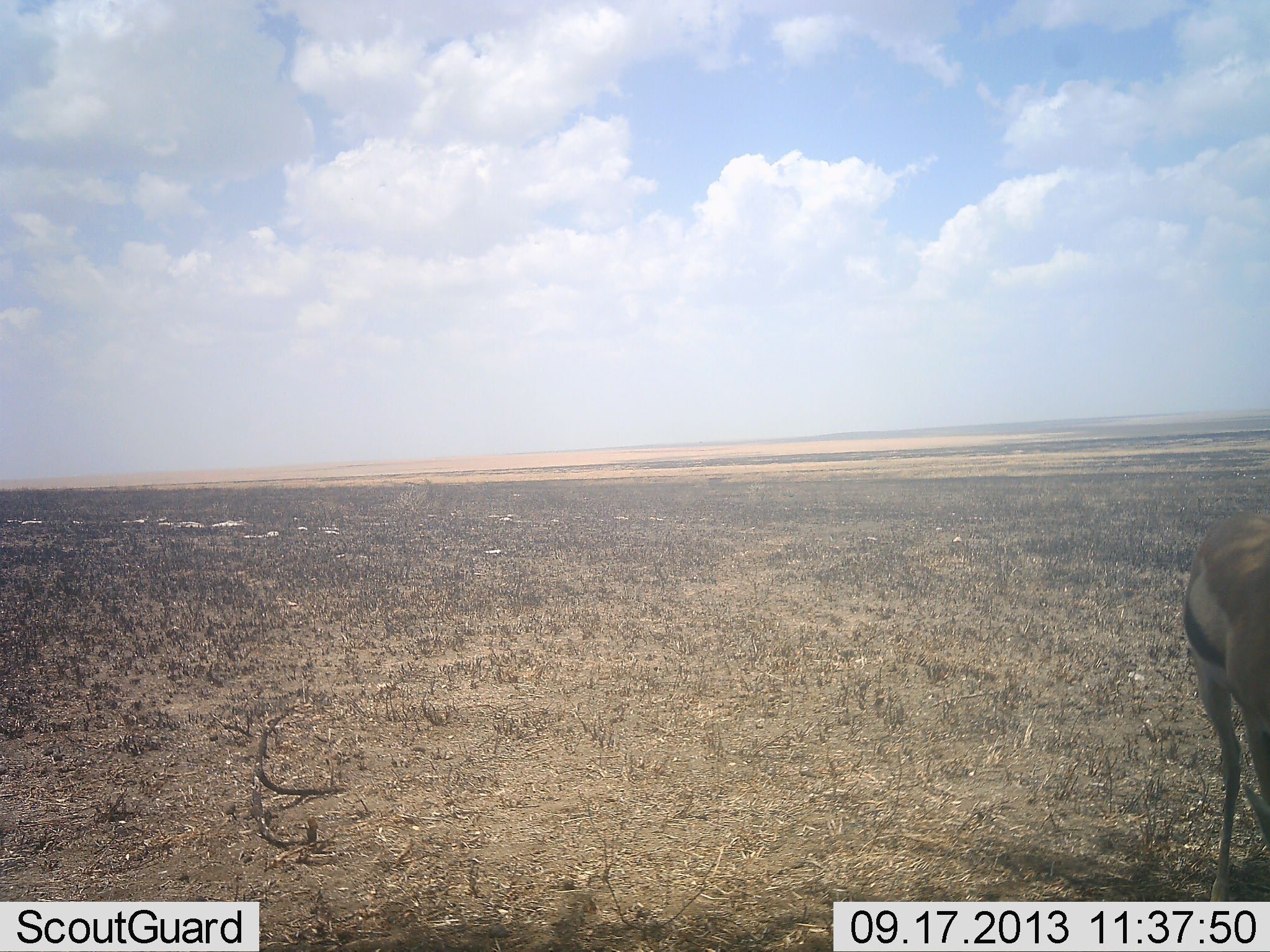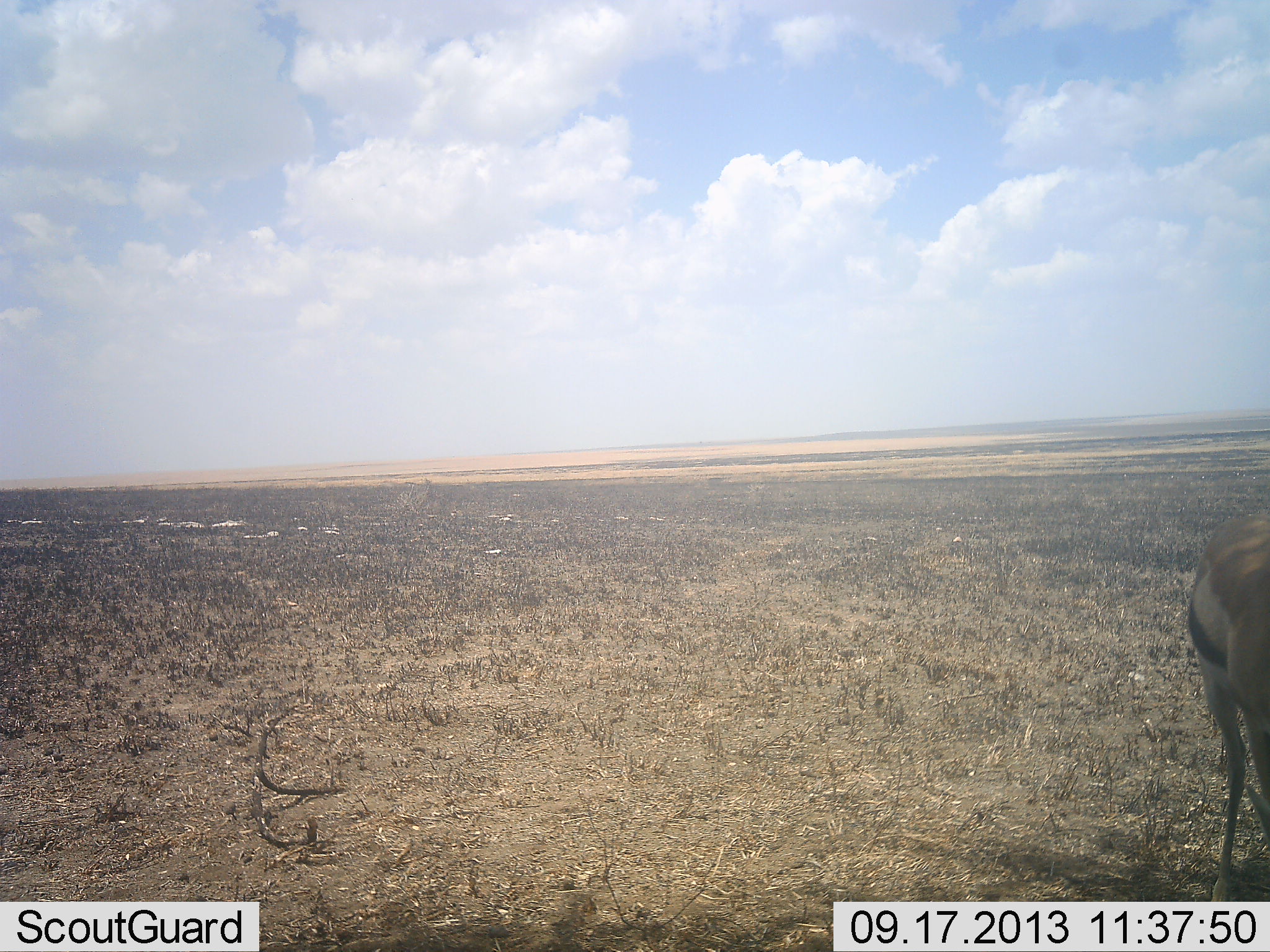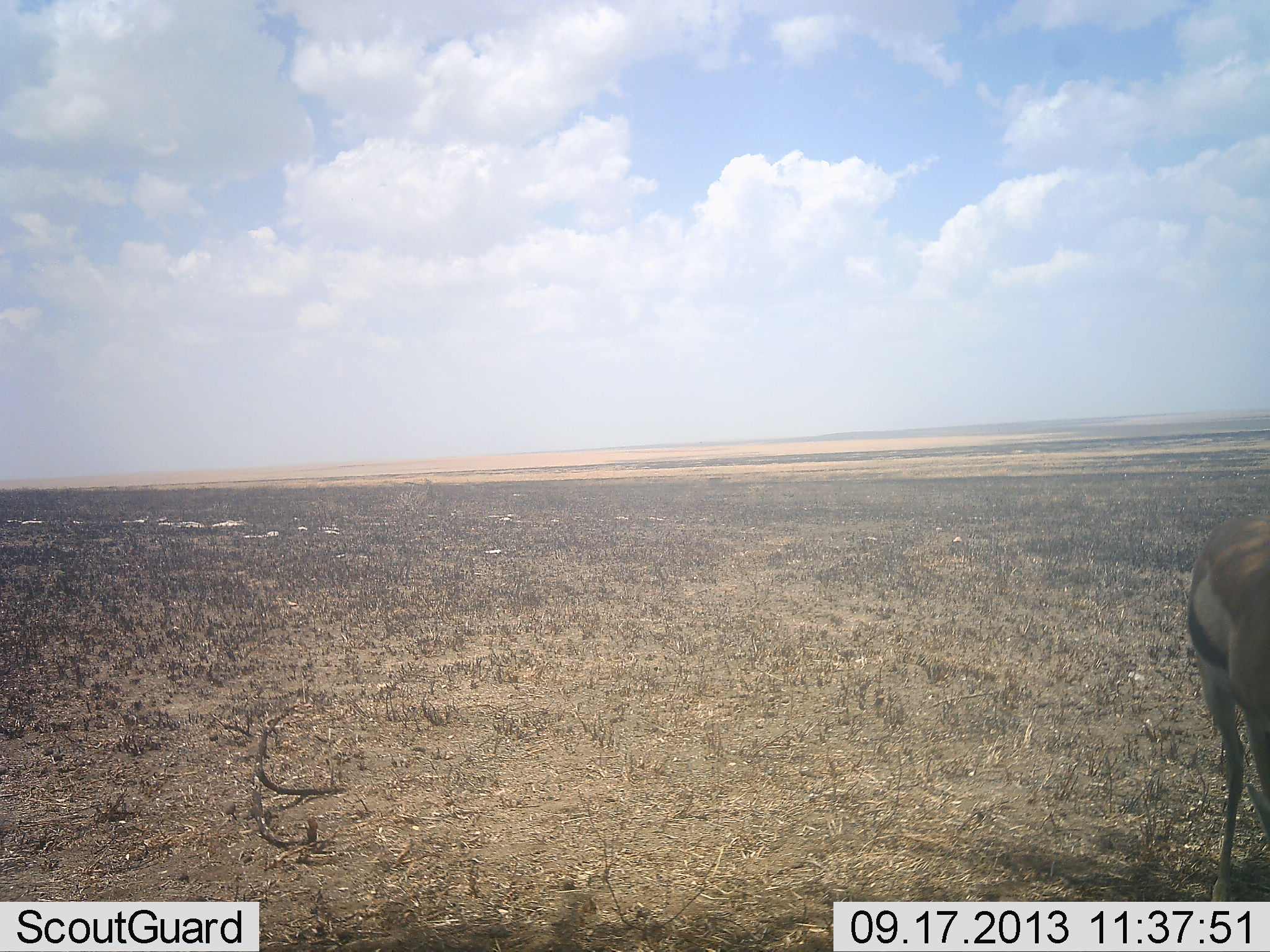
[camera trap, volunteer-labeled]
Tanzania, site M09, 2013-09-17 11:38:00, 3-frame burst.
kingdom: Animalia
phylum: Chordata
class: Mammalia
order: Artiodactyla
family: Bovidae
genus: Eudorcas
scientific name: Eudorcas thomsonii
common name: thomson's gazelle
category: gazellethomsons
Gazellethomsons (thomson's gazelle) (Eudorcas thomsonii), count 1. Behavior (volunteer vote fractions): standing 76%, resting 0%, moving 0%, interacting 0%. Young present (vote fraction): 0%. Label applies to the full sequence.